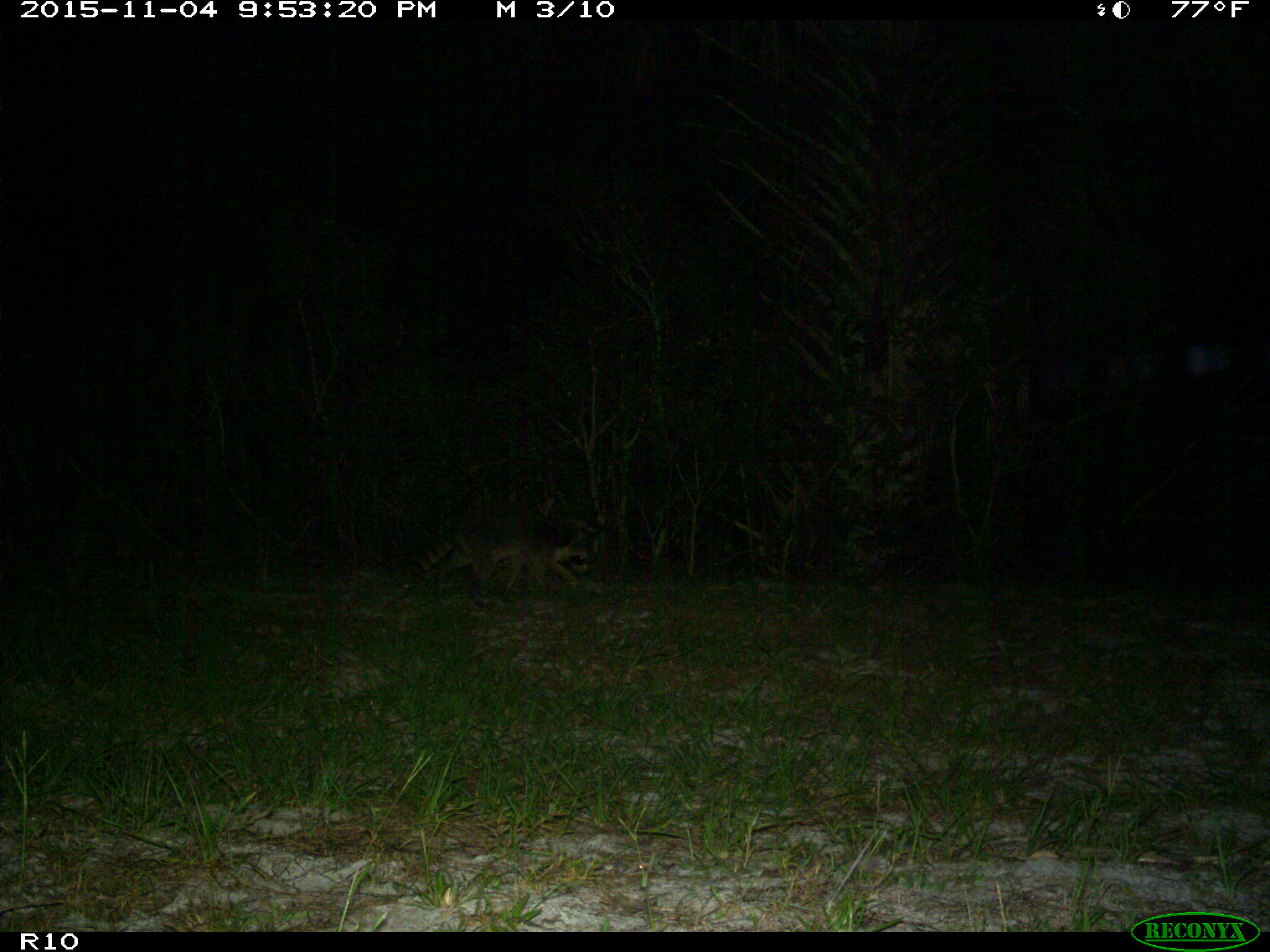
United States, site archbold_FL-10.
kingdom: Animalia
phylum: Chordata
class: Mammalia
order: Carnivora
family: Procyonidae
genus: Procyon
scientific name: Procyon lotor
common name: common raccoon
Procyon lotor (common raccoon).